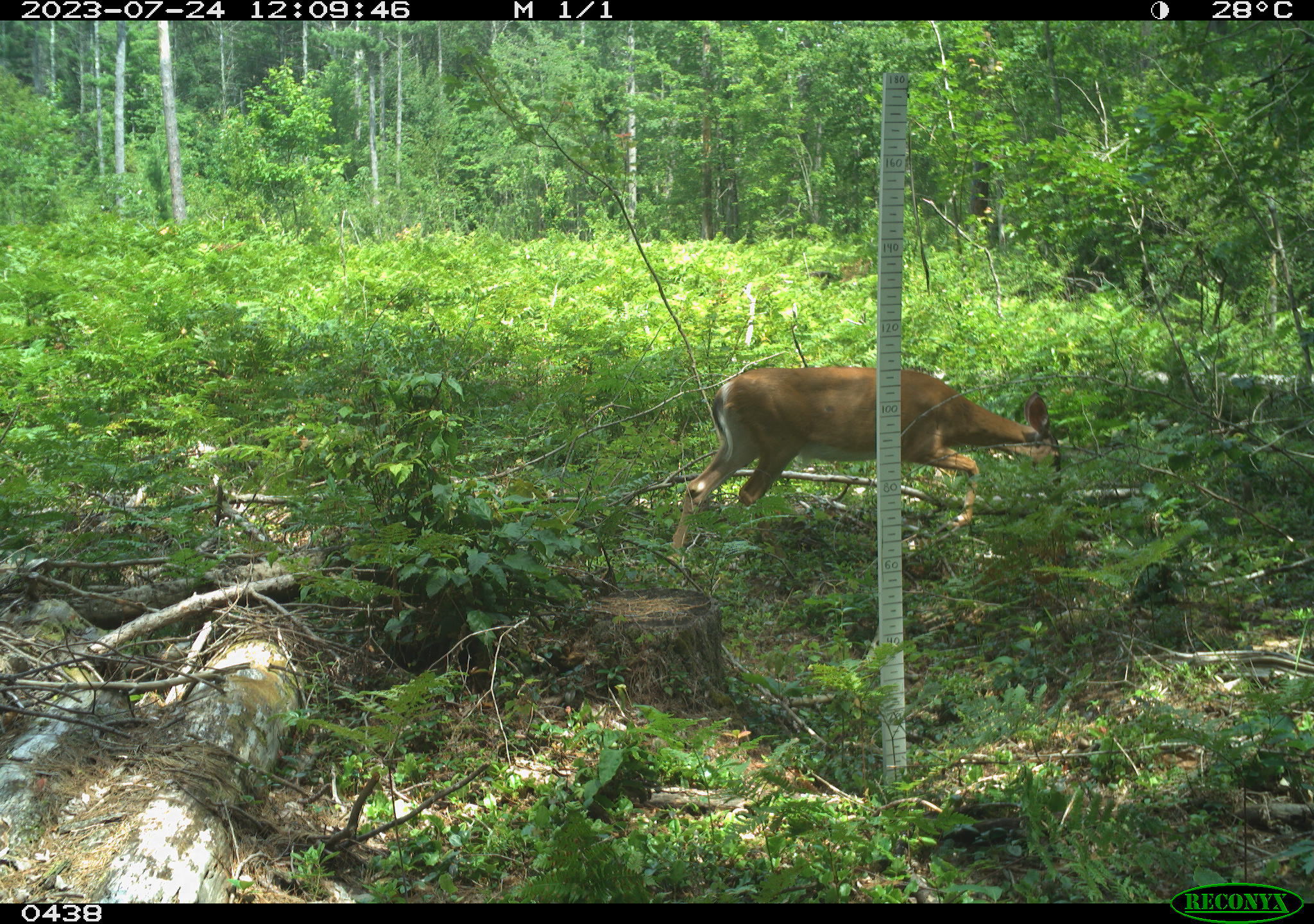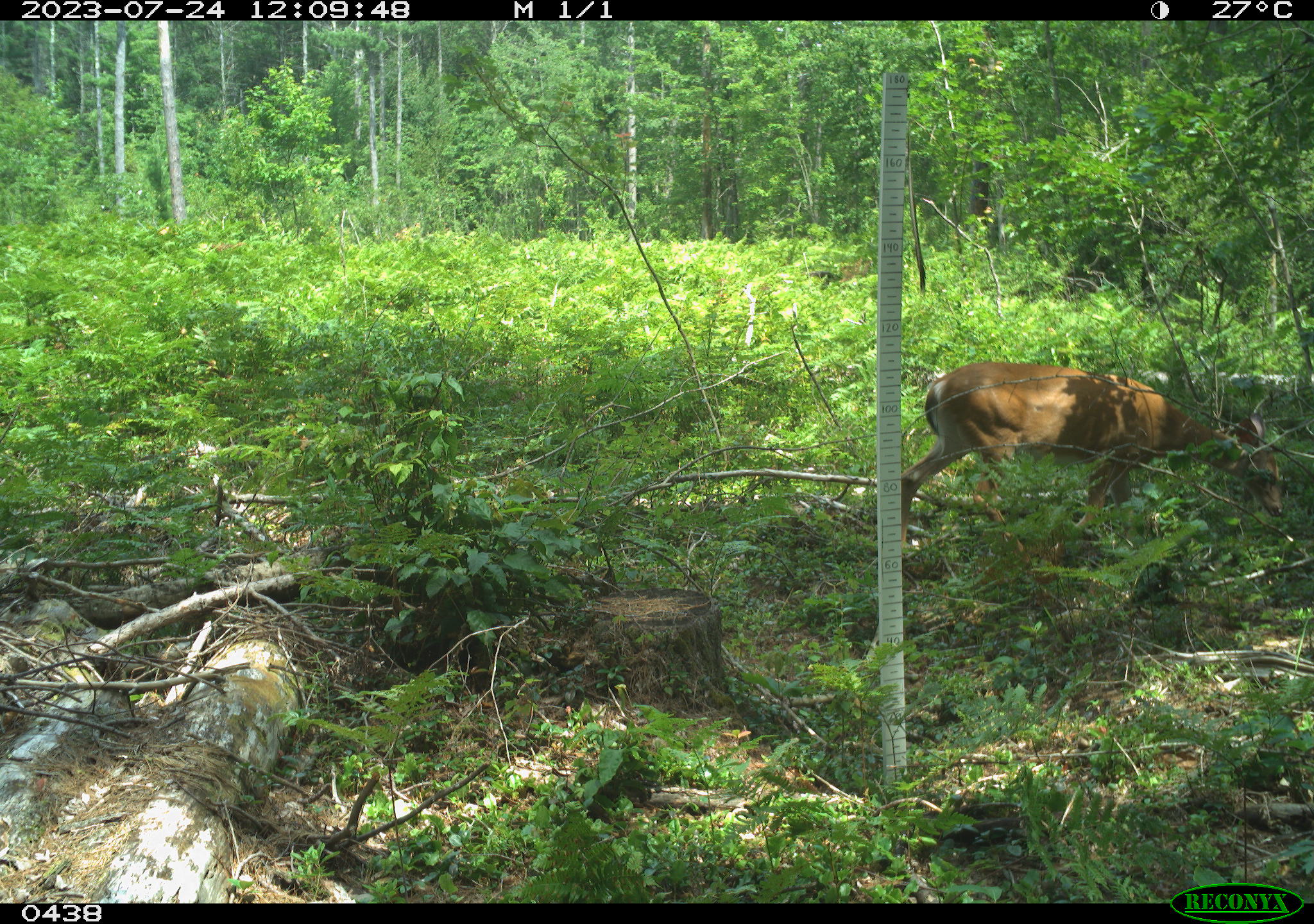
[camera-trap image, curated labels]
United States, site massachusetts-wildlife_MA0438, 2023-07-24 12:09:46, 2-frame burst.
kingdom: Animalia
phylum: Chordata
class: Mammalia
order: Artiodactyla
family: Cervidae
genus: Odocoileus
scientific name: Odocoileus virginianus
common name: white-tailed deer